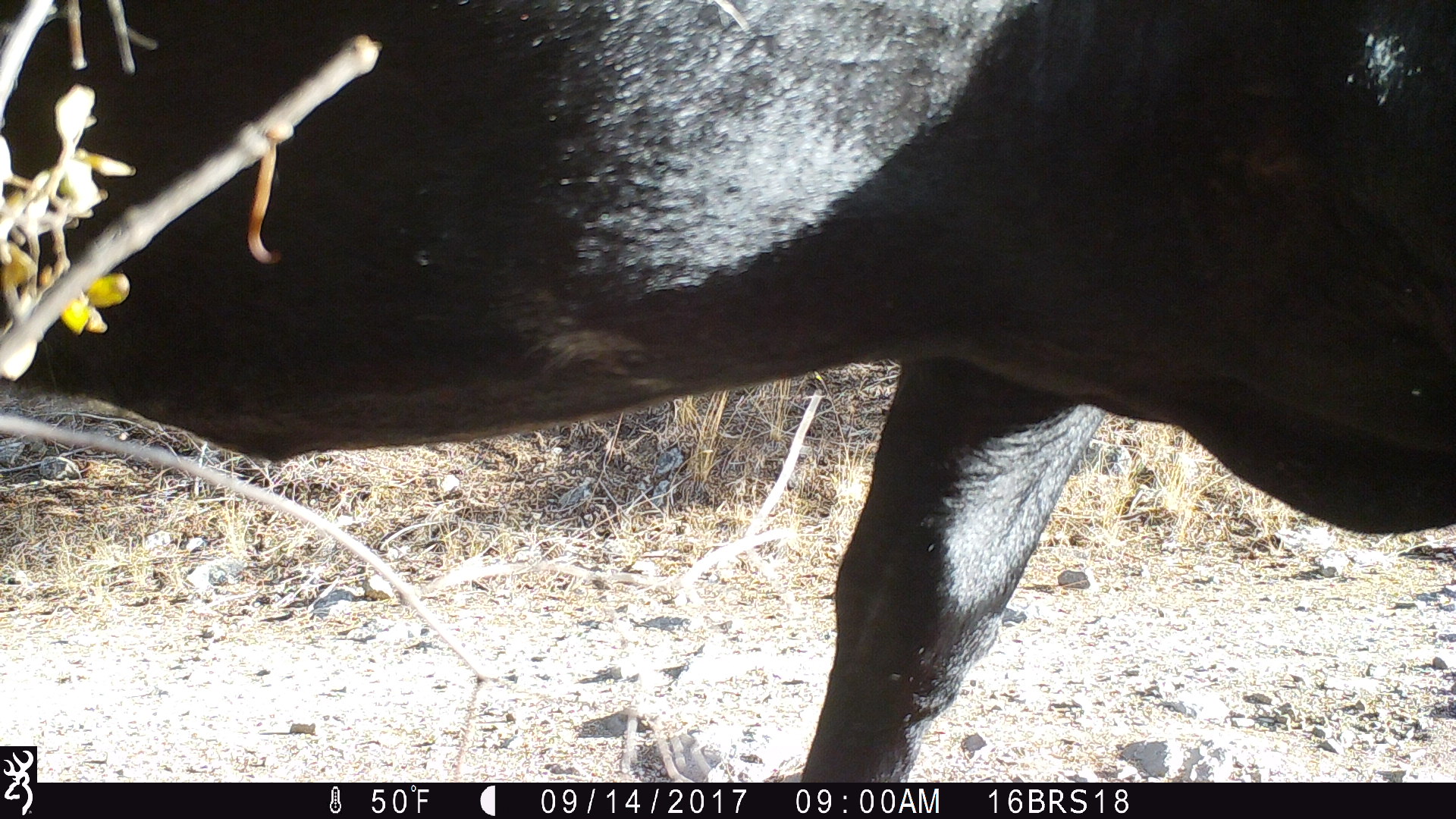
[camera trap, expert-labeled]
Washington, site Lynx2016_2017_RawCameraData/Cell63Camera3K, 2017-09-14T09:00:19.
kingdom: Animalia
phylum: Chordata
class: Mammalia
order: Artiodactyla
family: Bovidae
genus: Bos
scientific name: Bos taurus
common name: domestic cattle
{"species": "domestic cattle (Bos taurus)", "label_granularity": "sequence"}